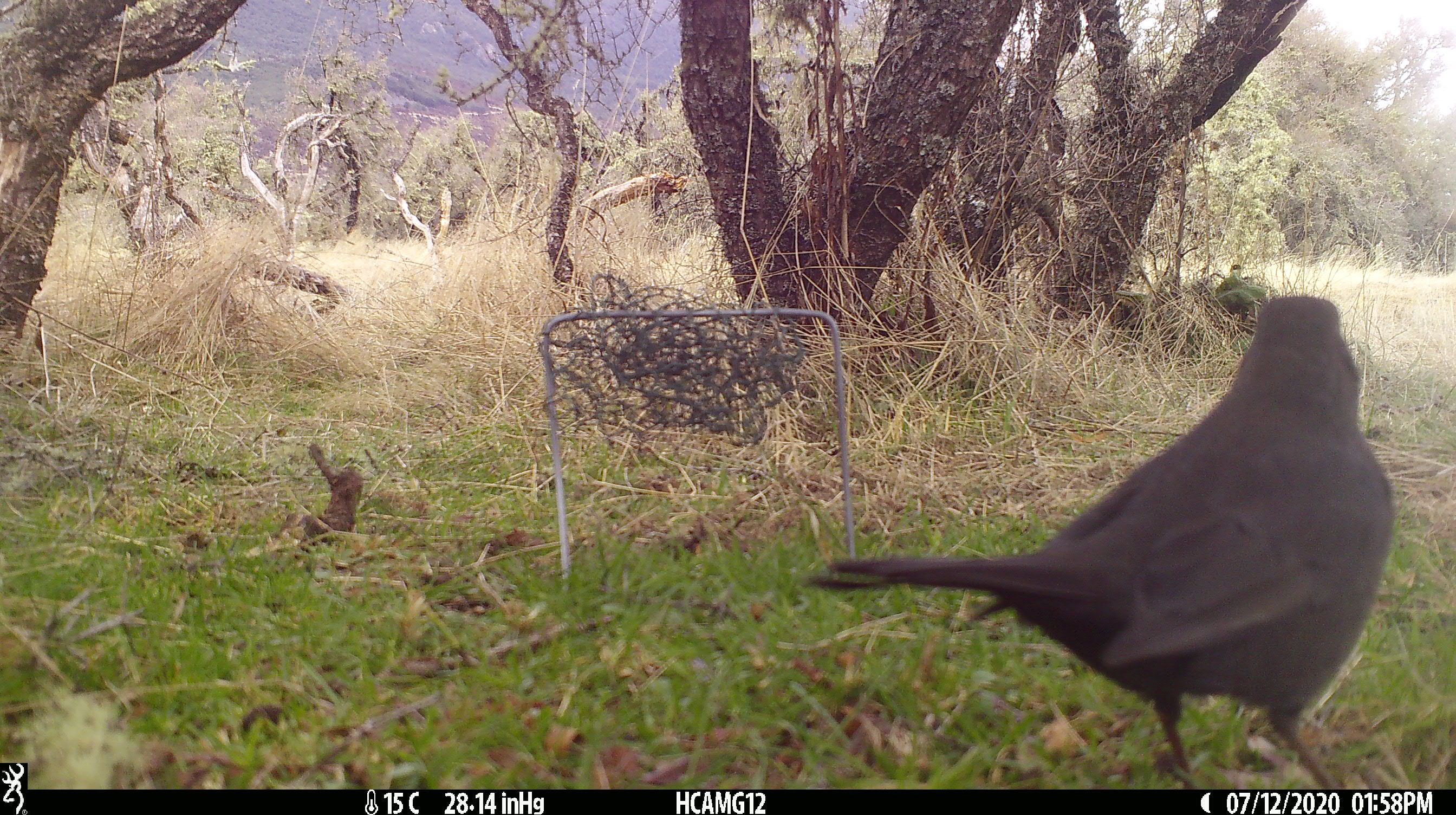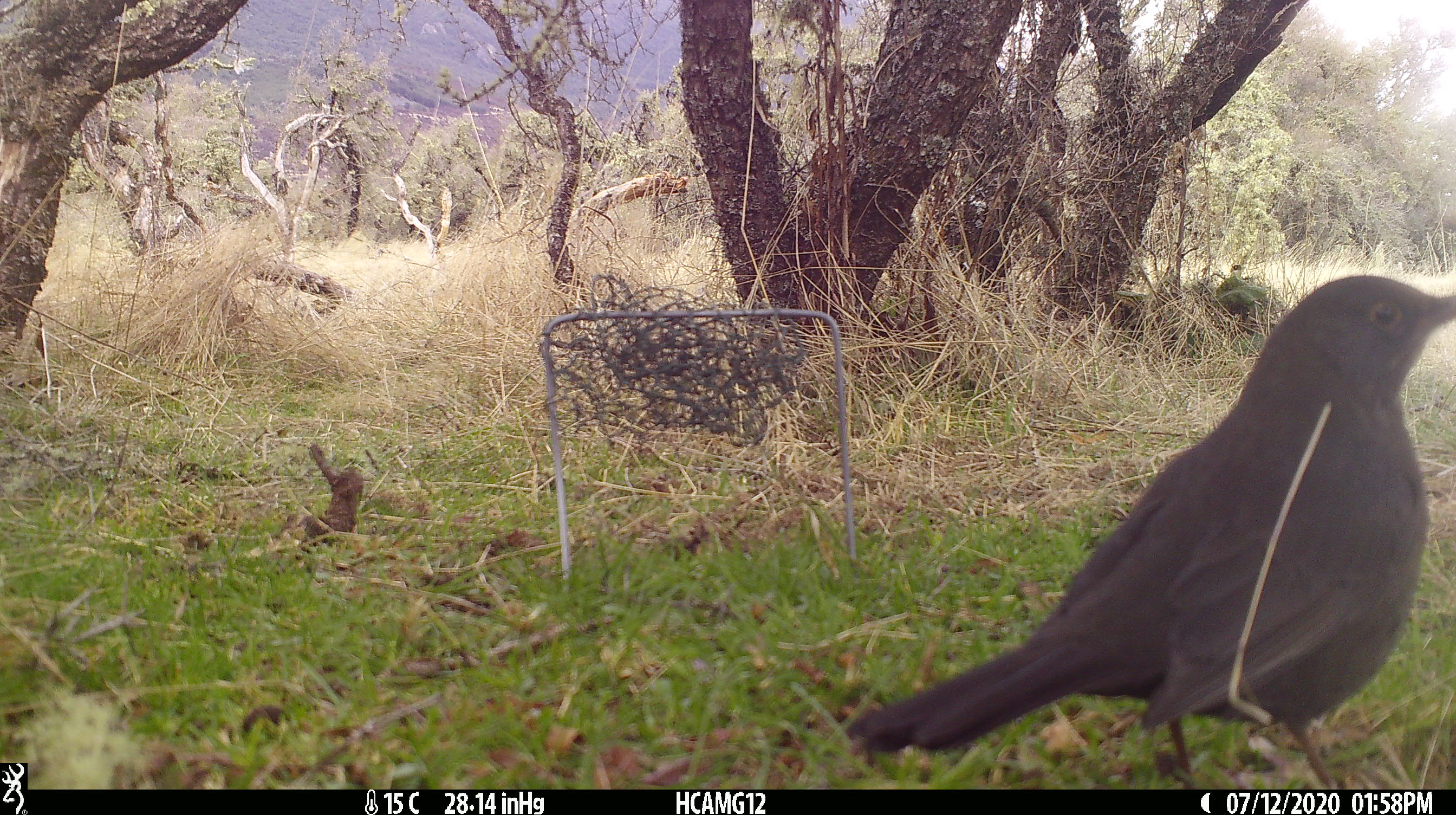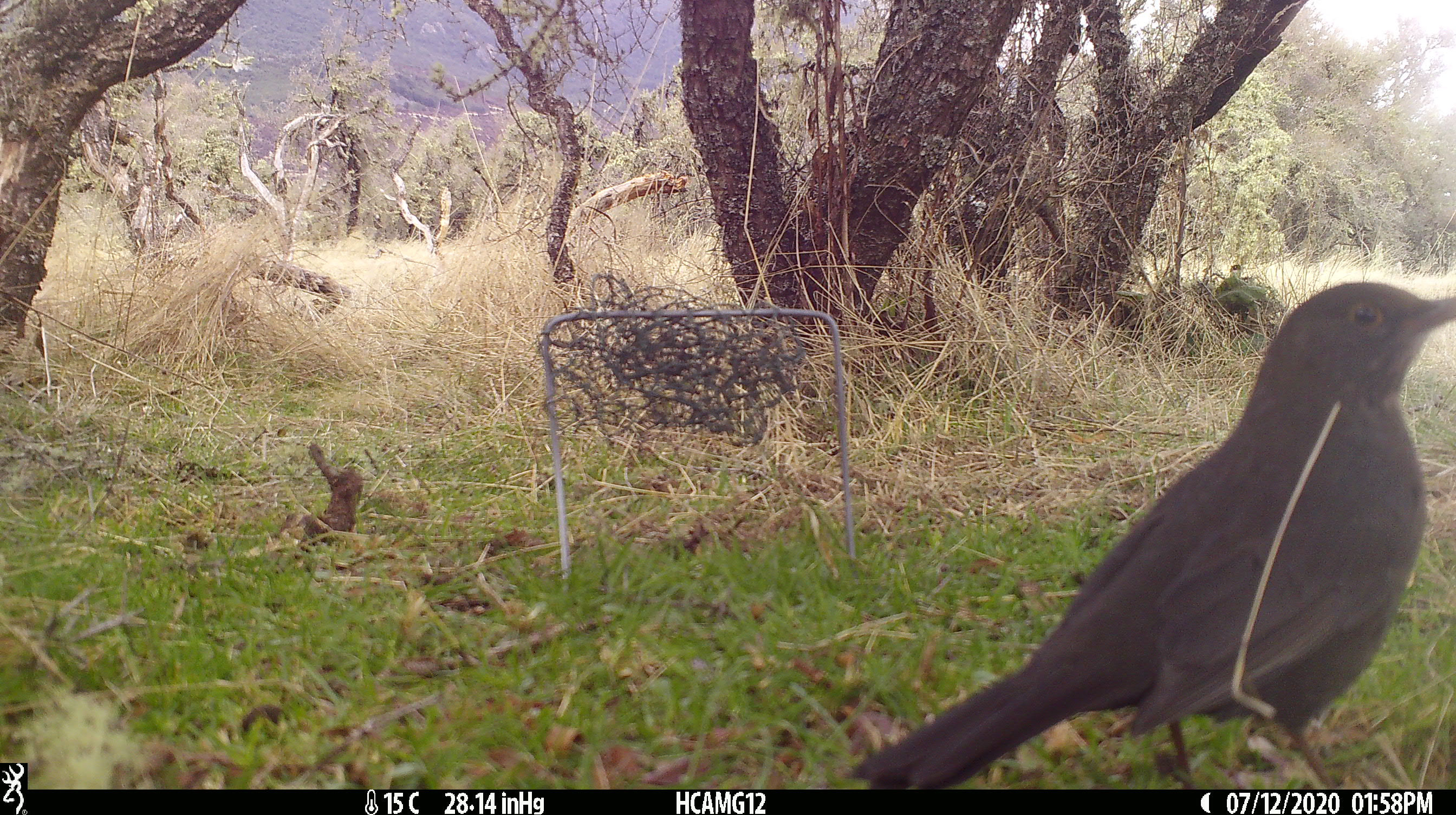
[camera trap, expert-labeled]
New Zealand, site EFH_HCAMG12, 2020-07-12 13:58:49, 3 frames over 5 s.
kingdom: Animalia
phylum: Chordata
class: Aves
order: Passeriformes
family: Turdidae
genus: Turdus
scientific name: Turdus merula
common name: eurasian blackbird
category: blackbird